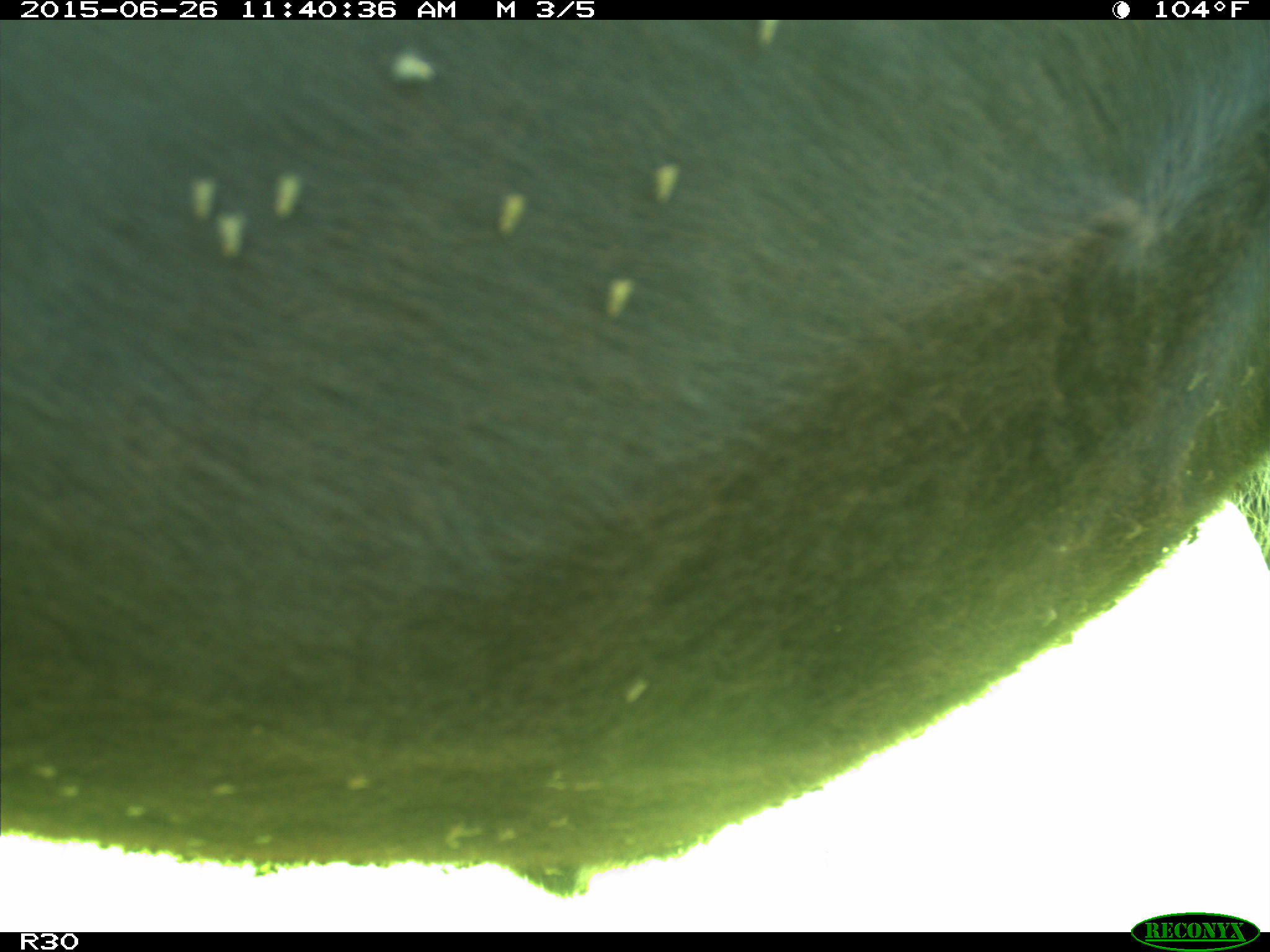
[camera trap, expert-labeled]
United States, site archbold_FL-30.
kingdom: Animalia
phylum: Chordata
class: Mammalia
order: Artiodactyla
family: Bovidae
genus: Bos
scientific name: Bos taurus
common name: domestic cow